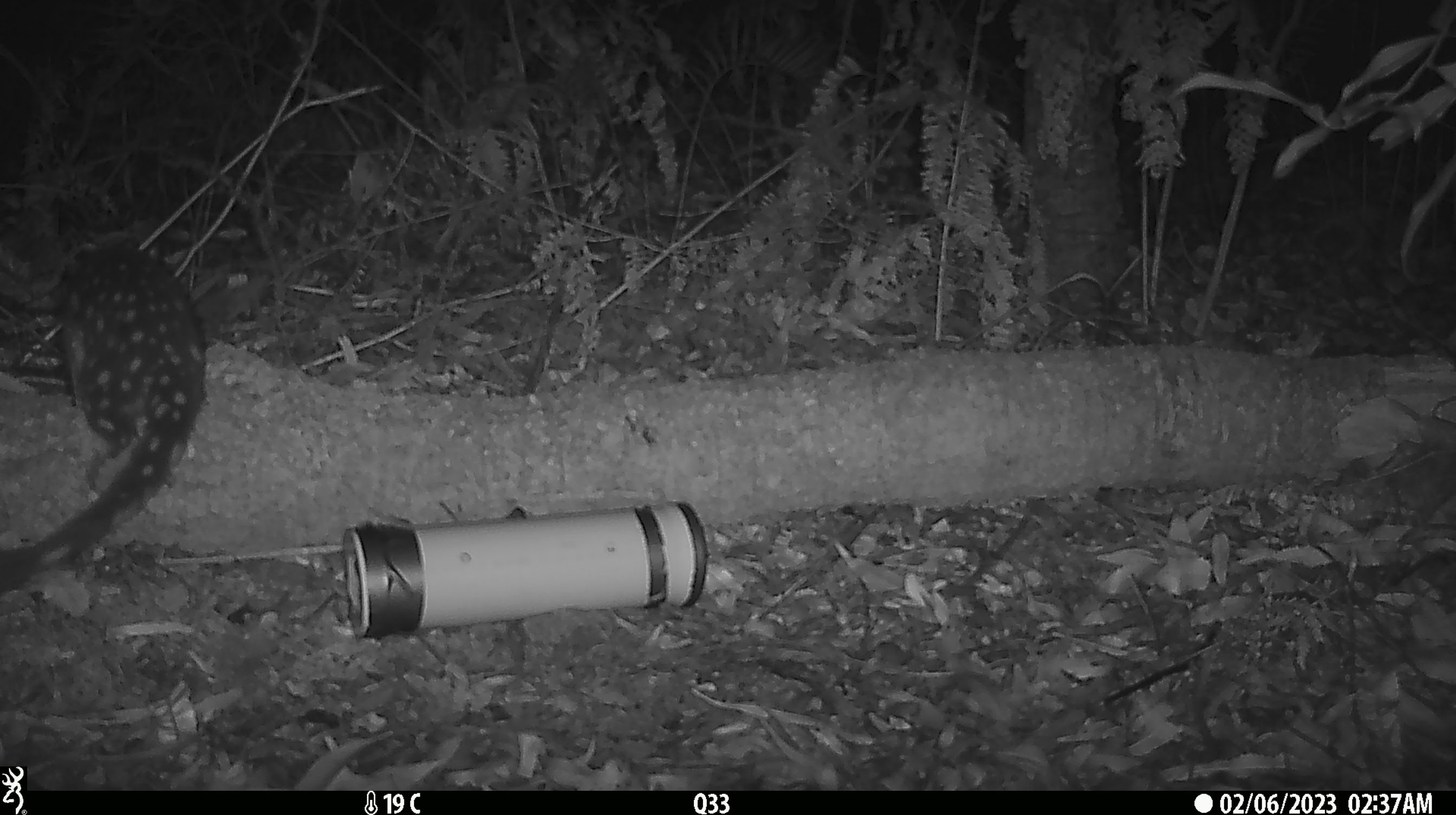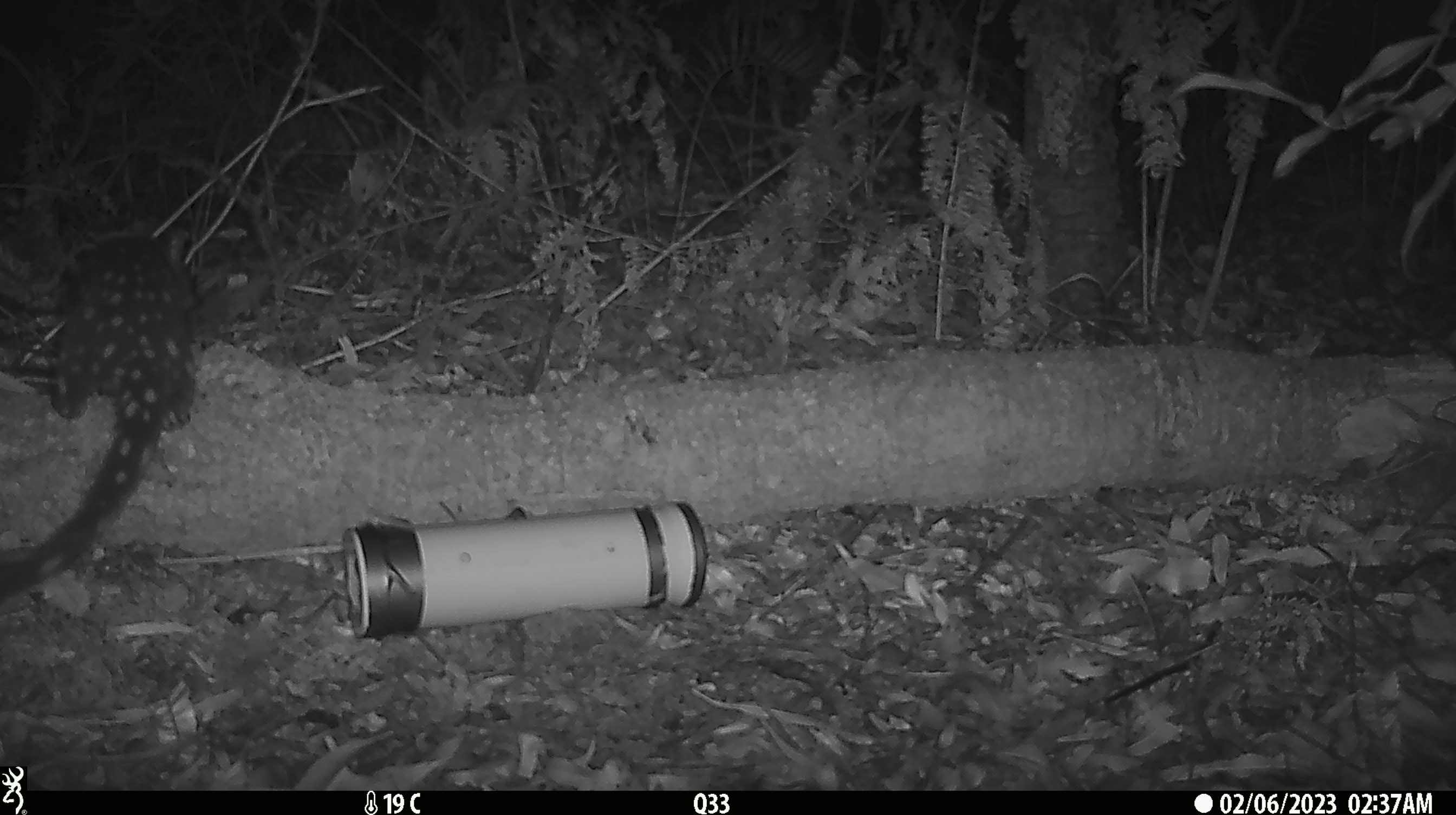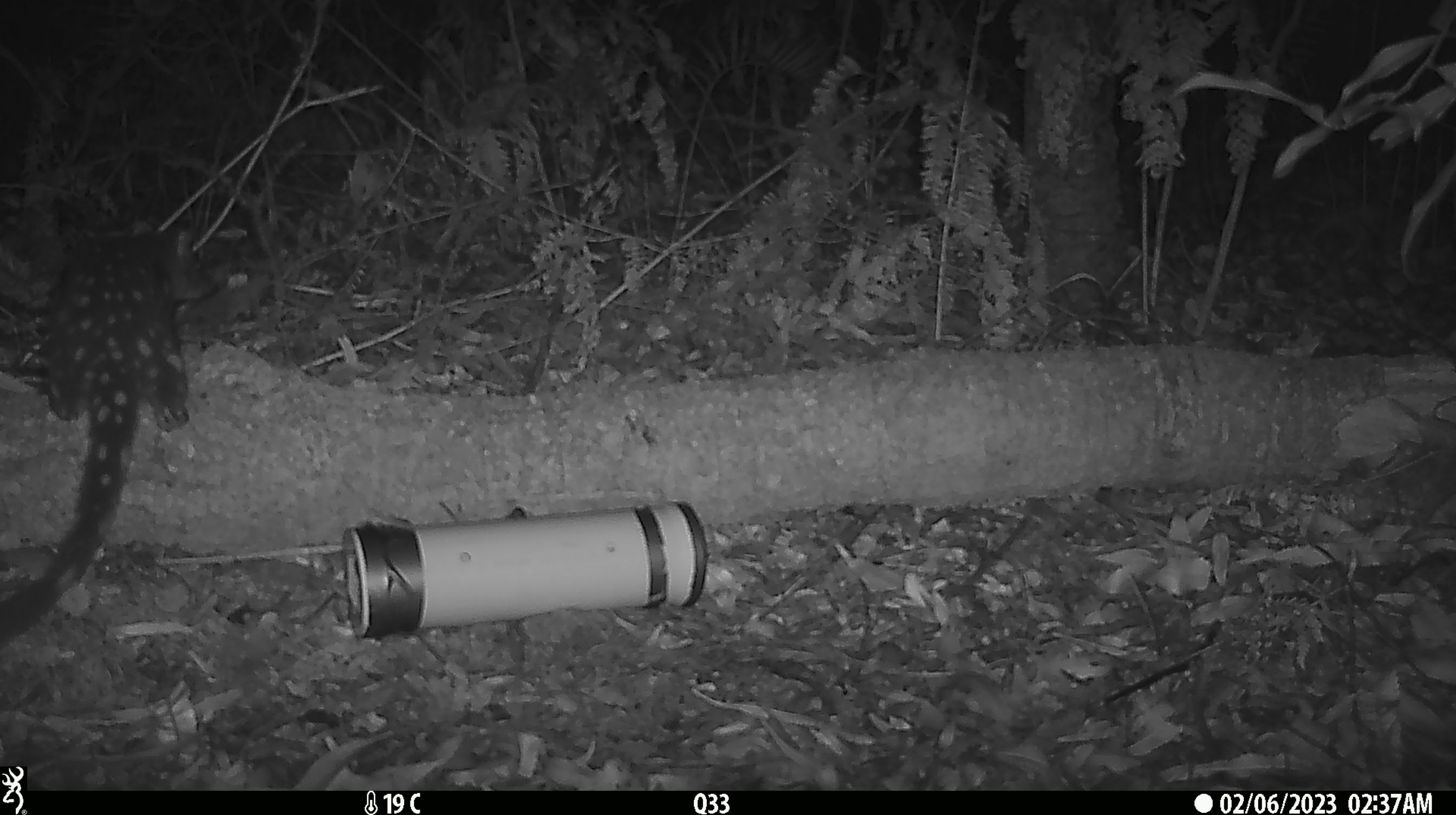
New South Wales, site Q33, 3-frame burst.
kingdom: Animalia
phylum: Chordata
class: Mammalia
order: Dasyuromorphia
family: Dasyuridae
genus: Dasyurus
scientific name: Dasyurus maculatus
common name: spotted-tailed quoll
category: quoll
Quoll (spotted-tailed quoll) (Dasyurus maculatus).